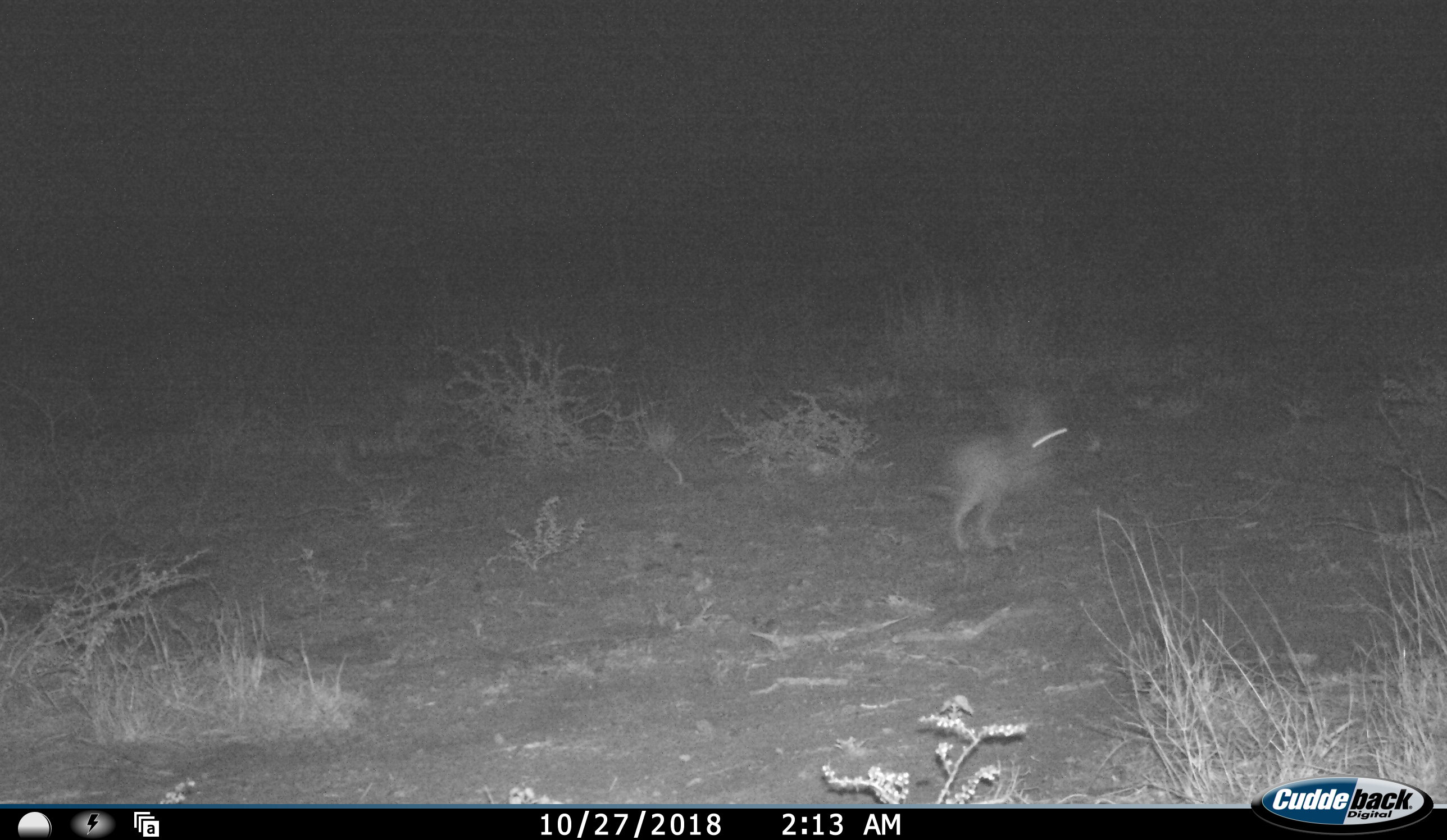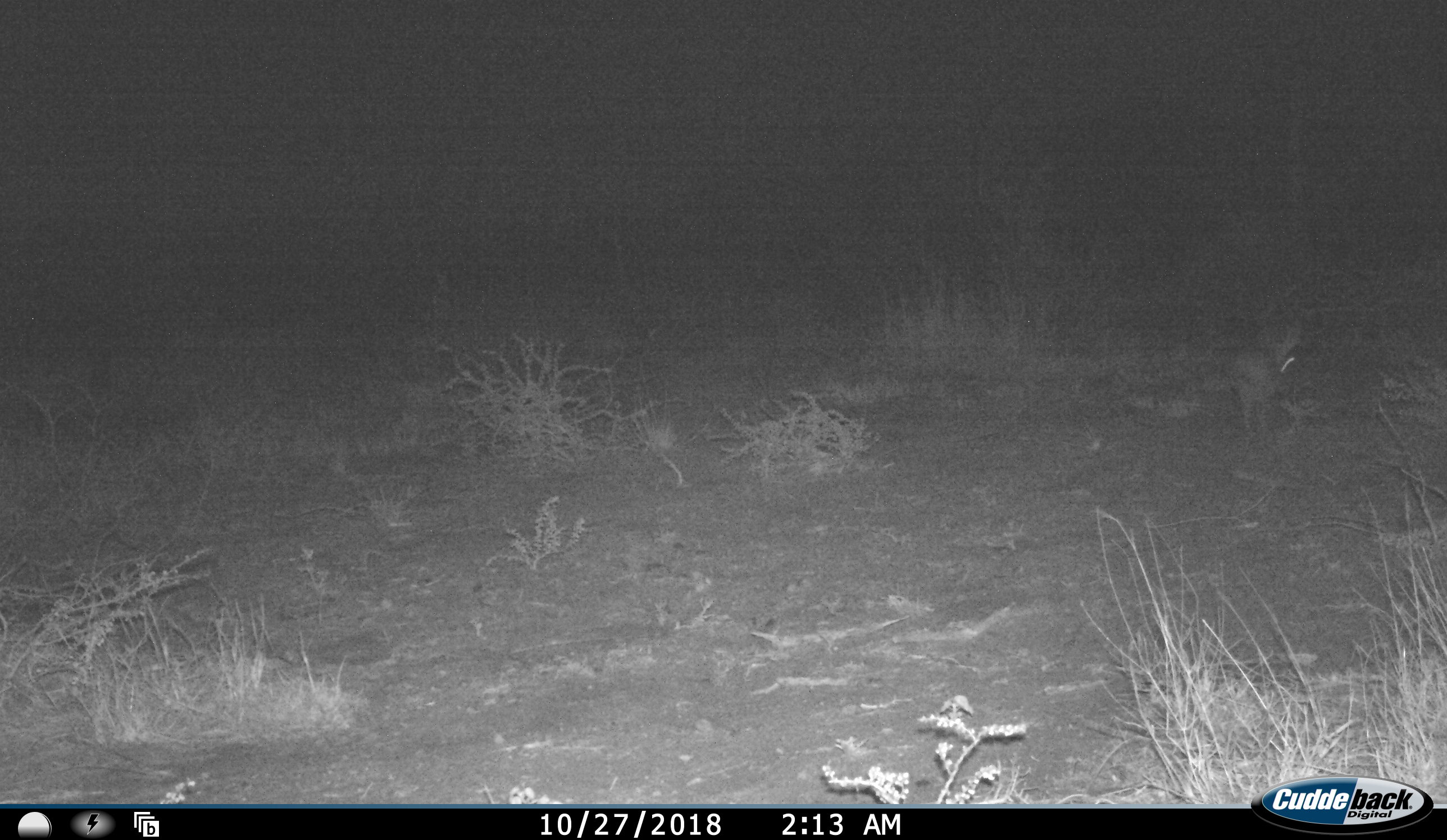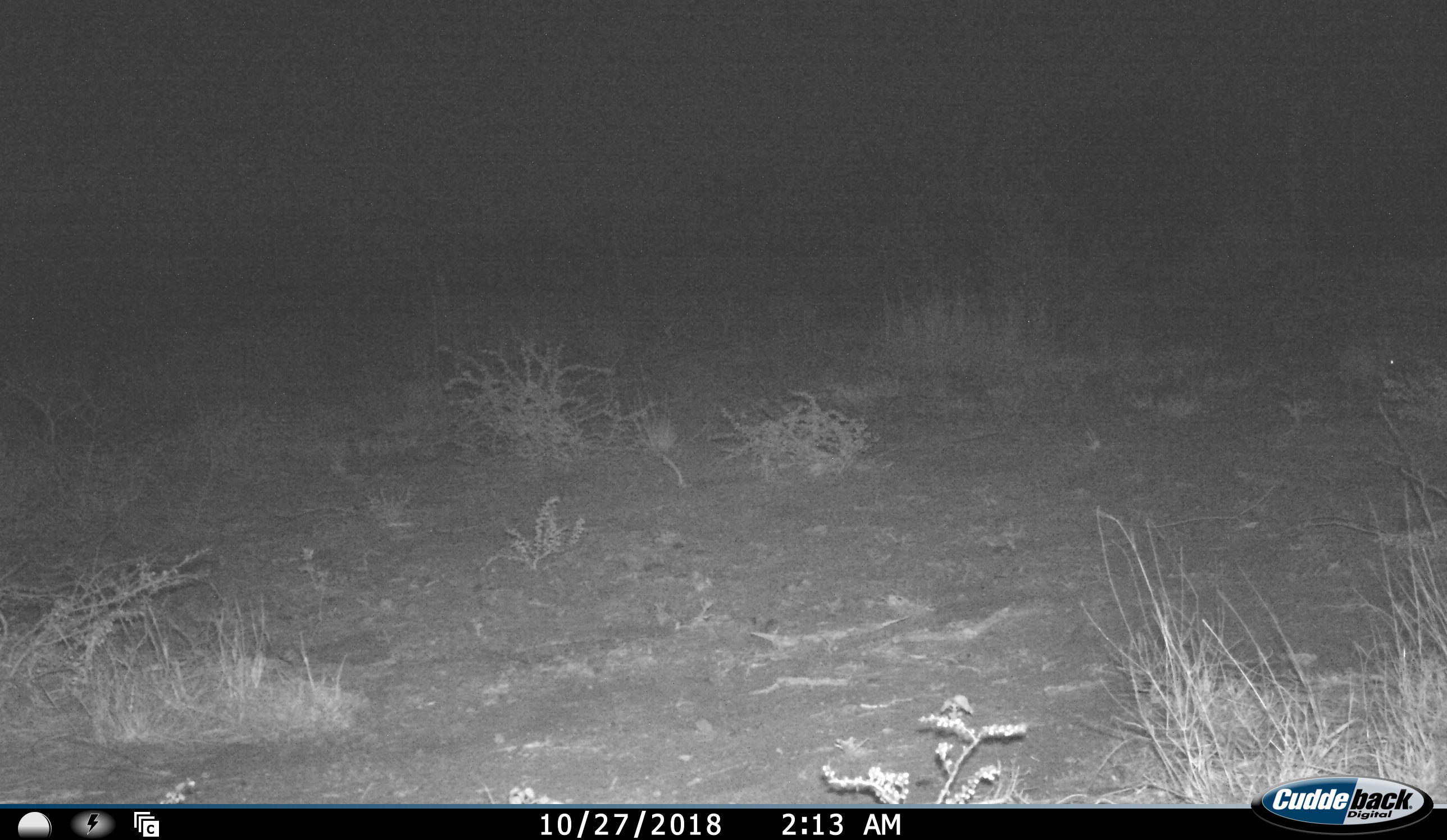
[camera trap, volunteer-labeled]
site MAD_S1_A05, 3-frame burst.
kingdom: Animalia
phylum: Chordata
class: Mammalia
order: Carnivora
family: Herpestidae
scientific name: Herpestidae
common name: mongoose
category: mongooseunknown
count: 1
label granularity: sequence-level